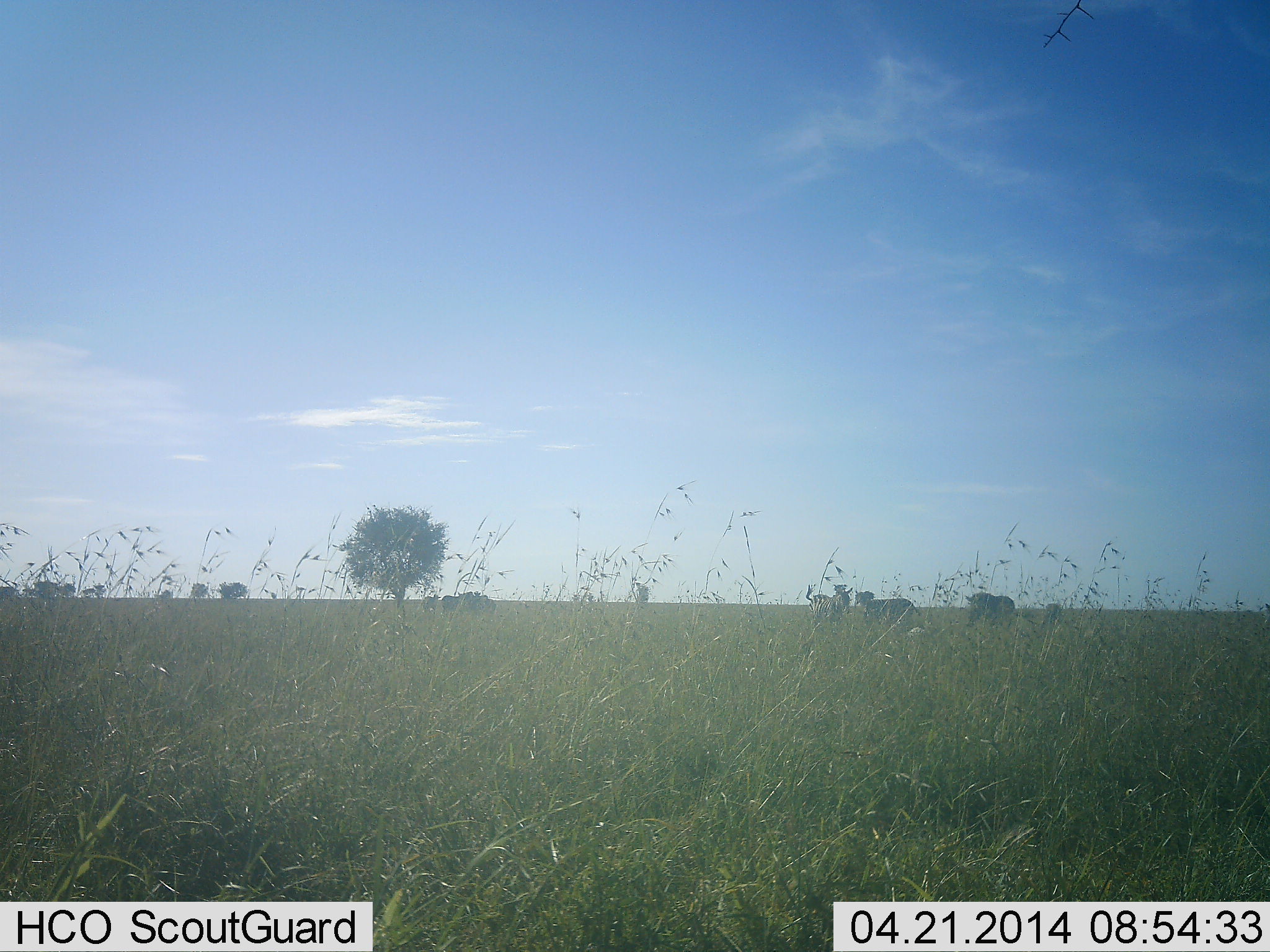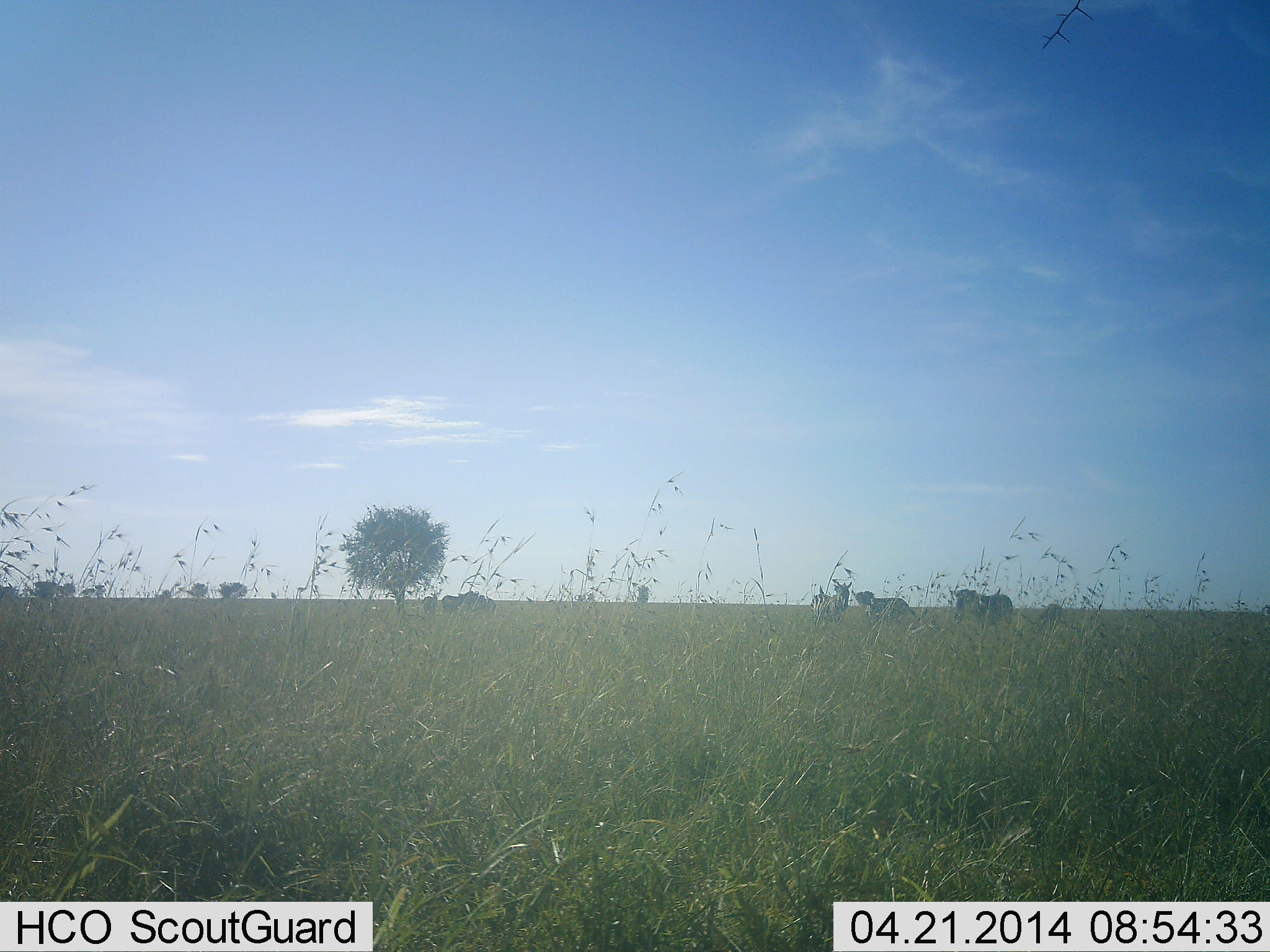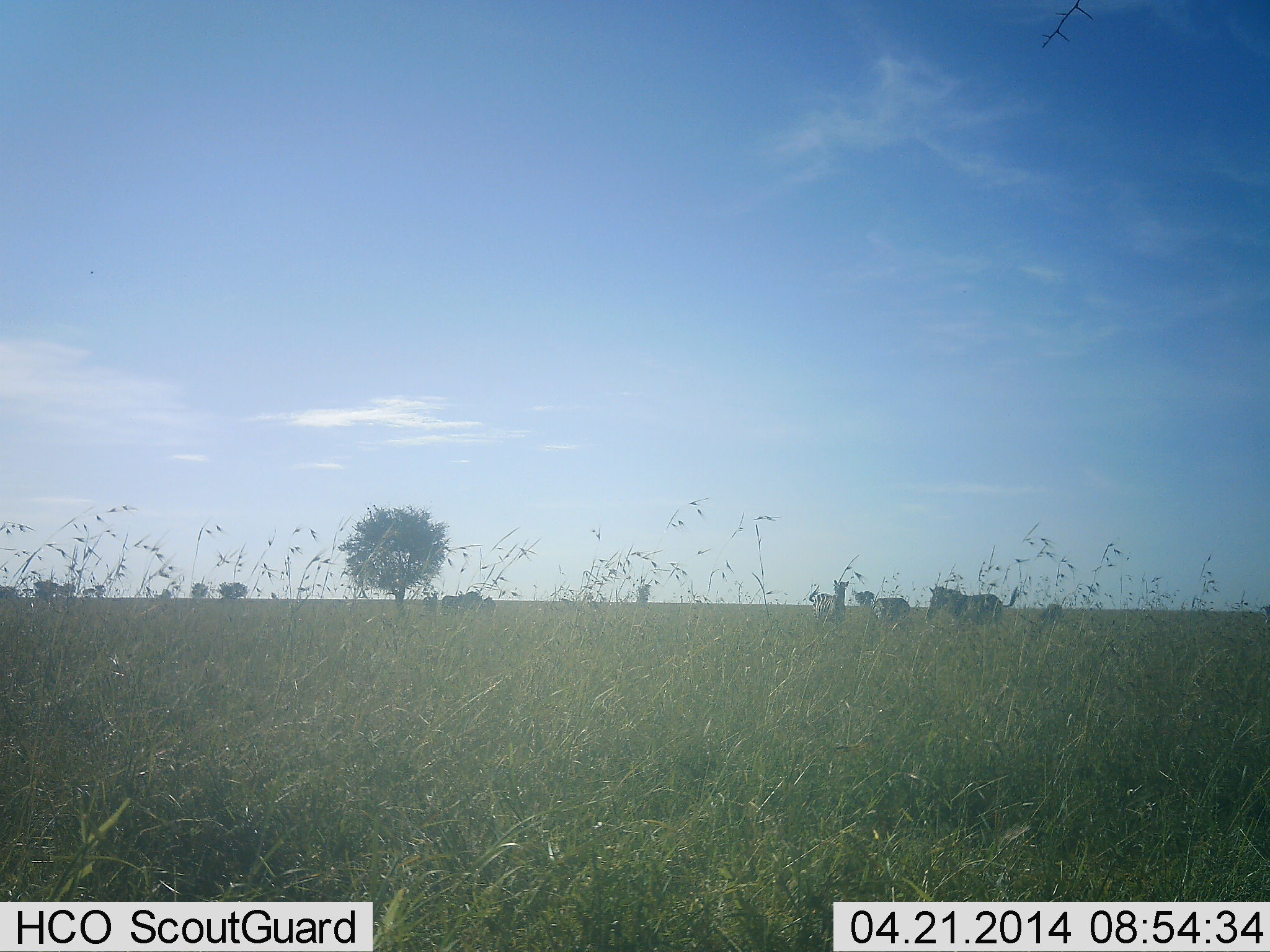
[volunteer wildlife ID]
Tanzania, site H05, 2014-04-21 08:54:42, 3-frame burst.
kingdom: Animalia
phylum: Chordata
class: Mammalia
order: Perissodactyla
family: Equidae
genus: Equus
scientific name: Equus quagga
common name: plains zebra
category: zebra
Zebra (plains zebra) (Equus quagga), count 3. Behavior (volunteer vote fractions): standing 70%, resting 0%, moving 40%, interacting 10%. Young present (vote fraction): 0%. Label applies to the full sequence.